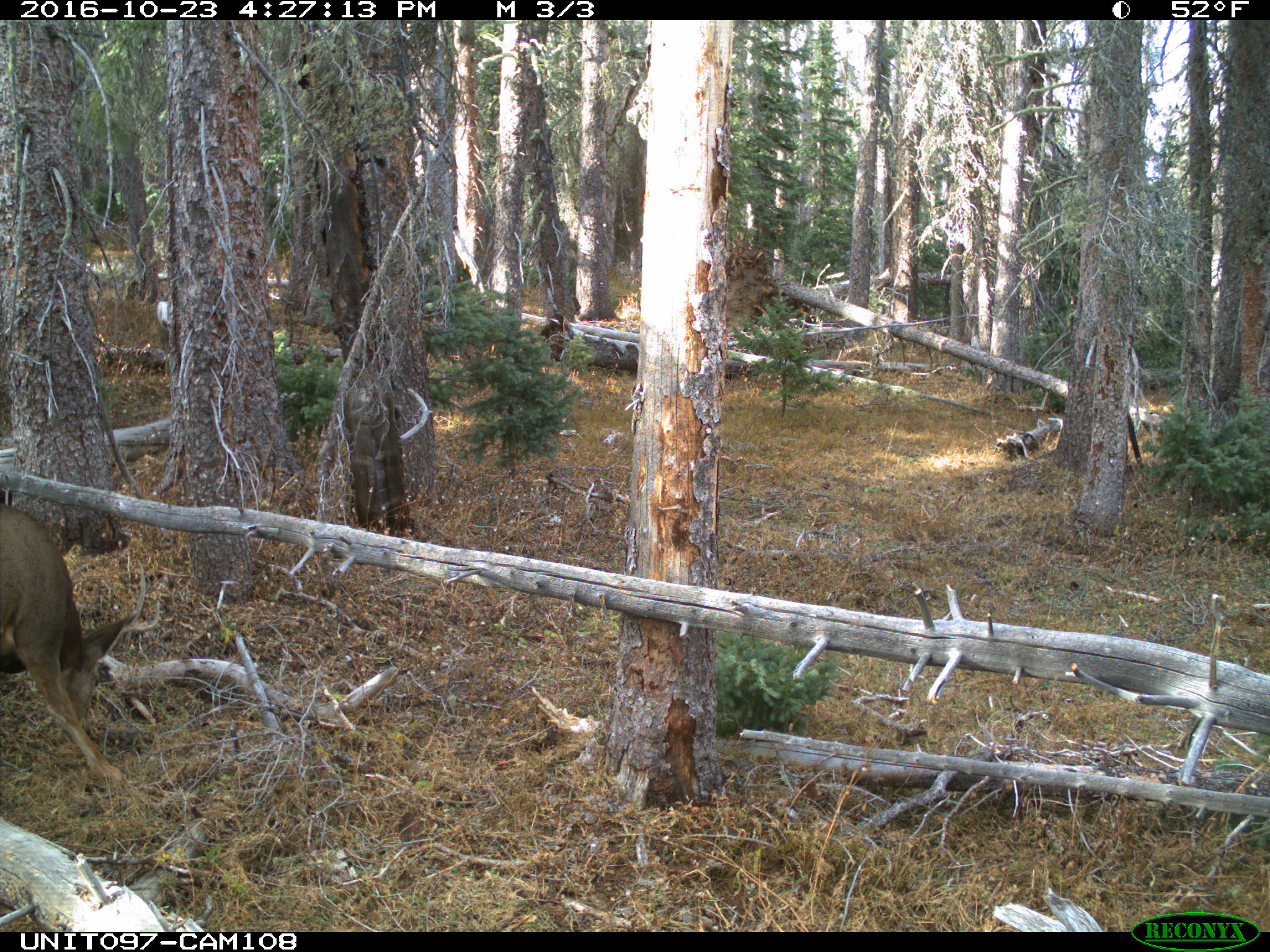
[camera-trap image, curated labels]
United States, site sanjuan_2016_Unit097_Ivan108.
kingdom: Animalia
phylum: Chordata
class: Mammalia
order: Artiodactyla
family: Cervidae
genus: Odocoileus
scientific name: Odocoileus hemionus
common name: mule deer